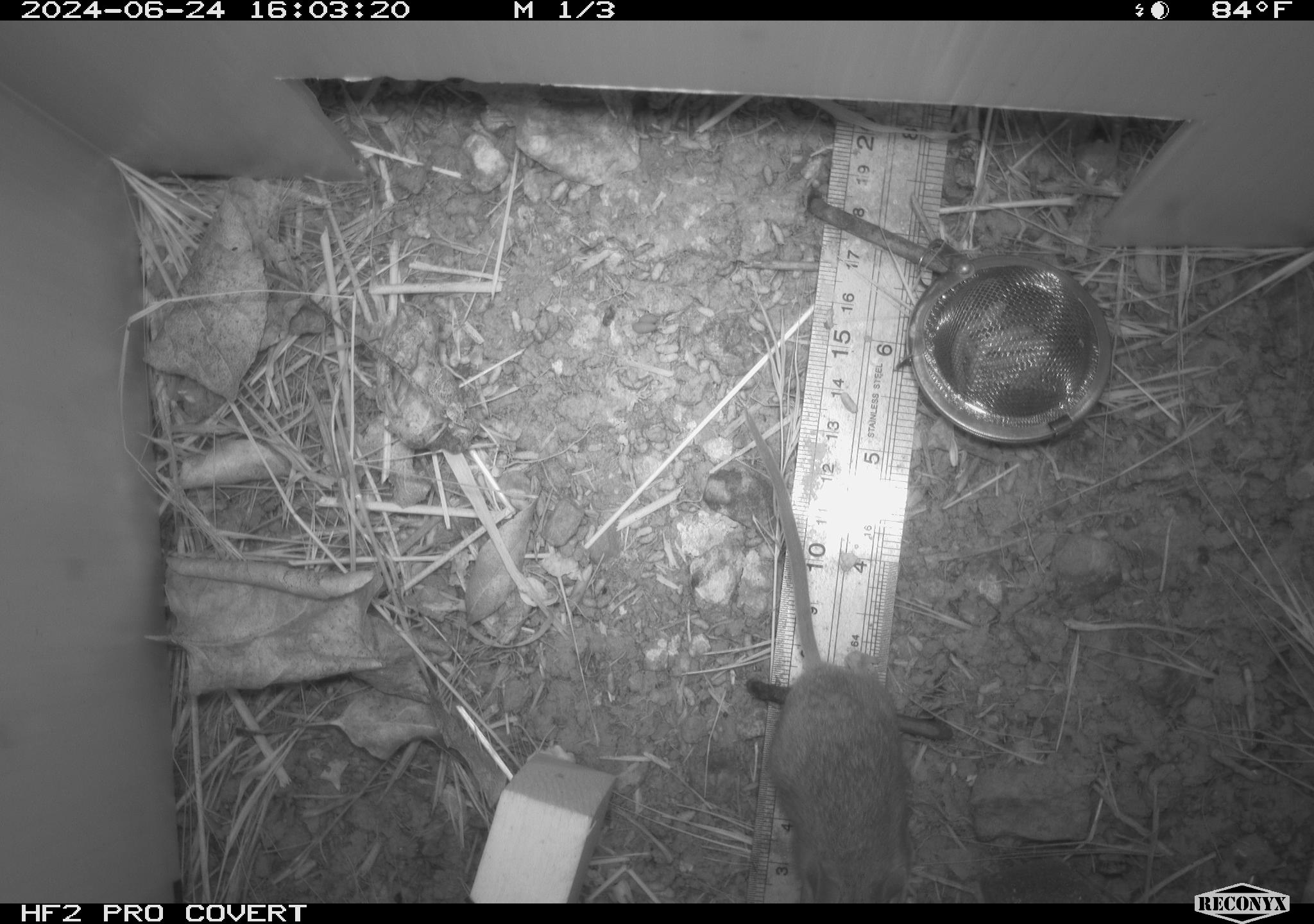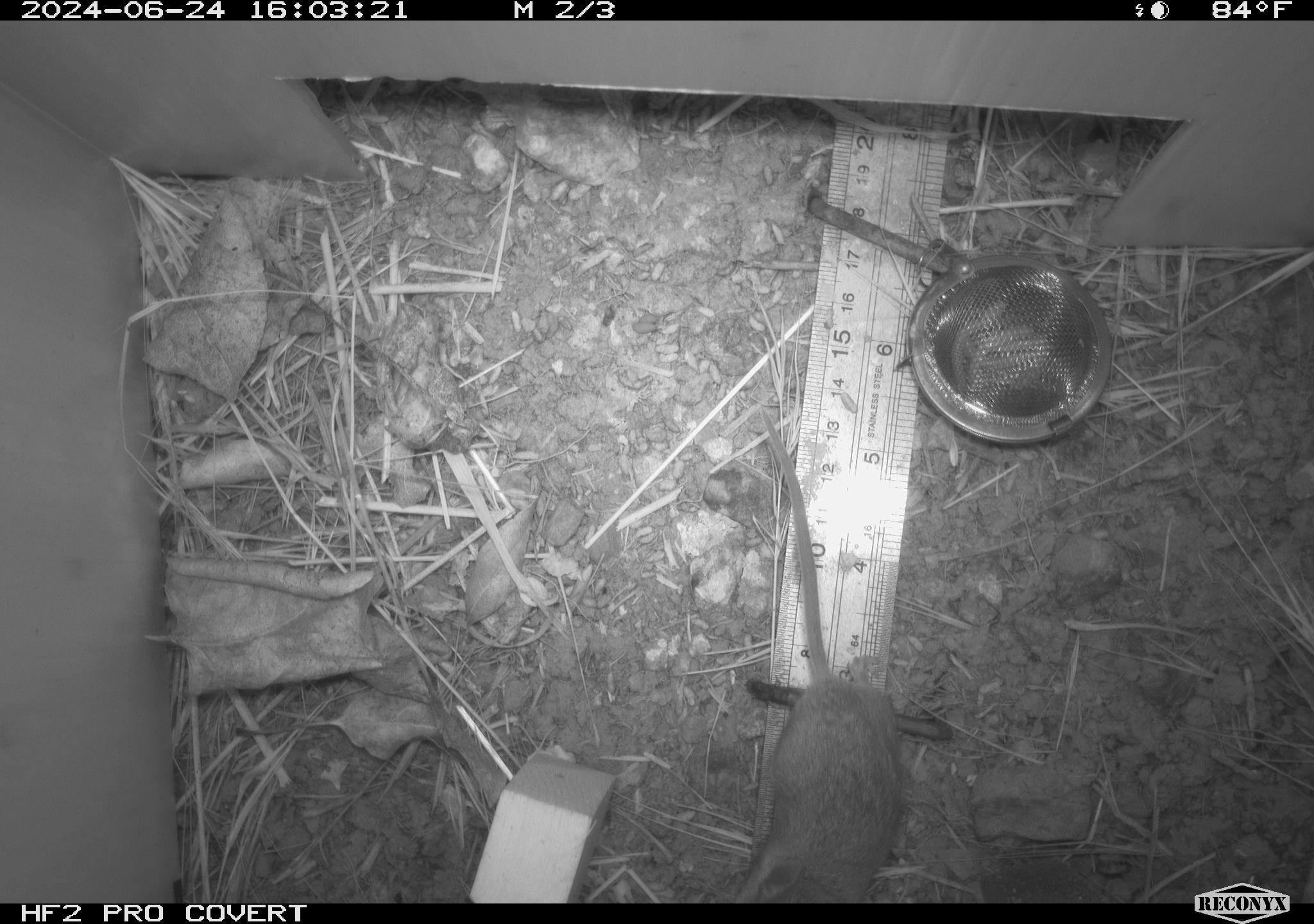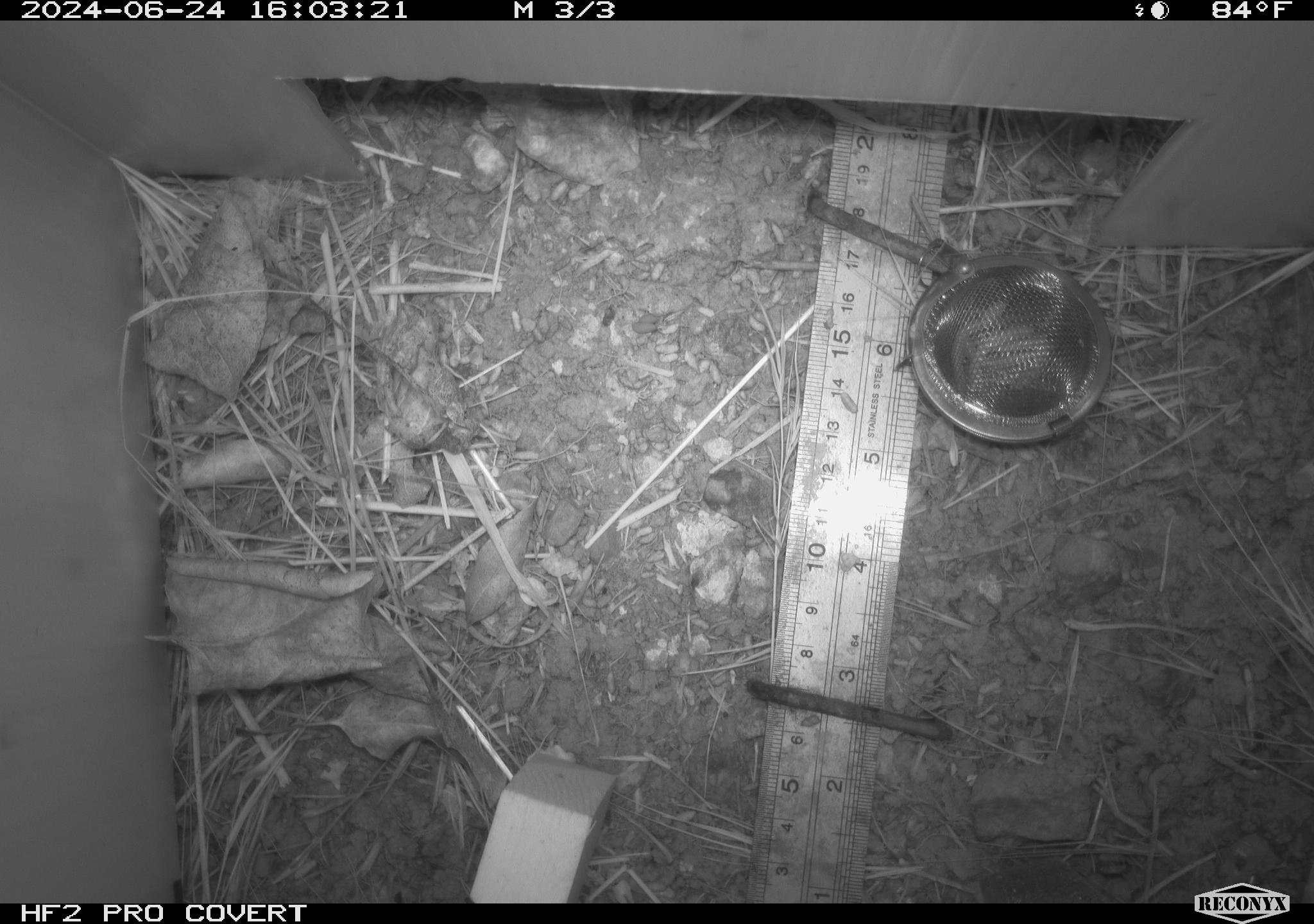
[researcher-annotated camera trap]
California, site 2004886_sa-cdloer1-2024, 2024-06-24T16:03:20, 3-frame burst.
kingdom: Animalia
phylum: Chordata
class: Mammalia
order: Rodentia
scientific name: Rodentia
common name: mouse species